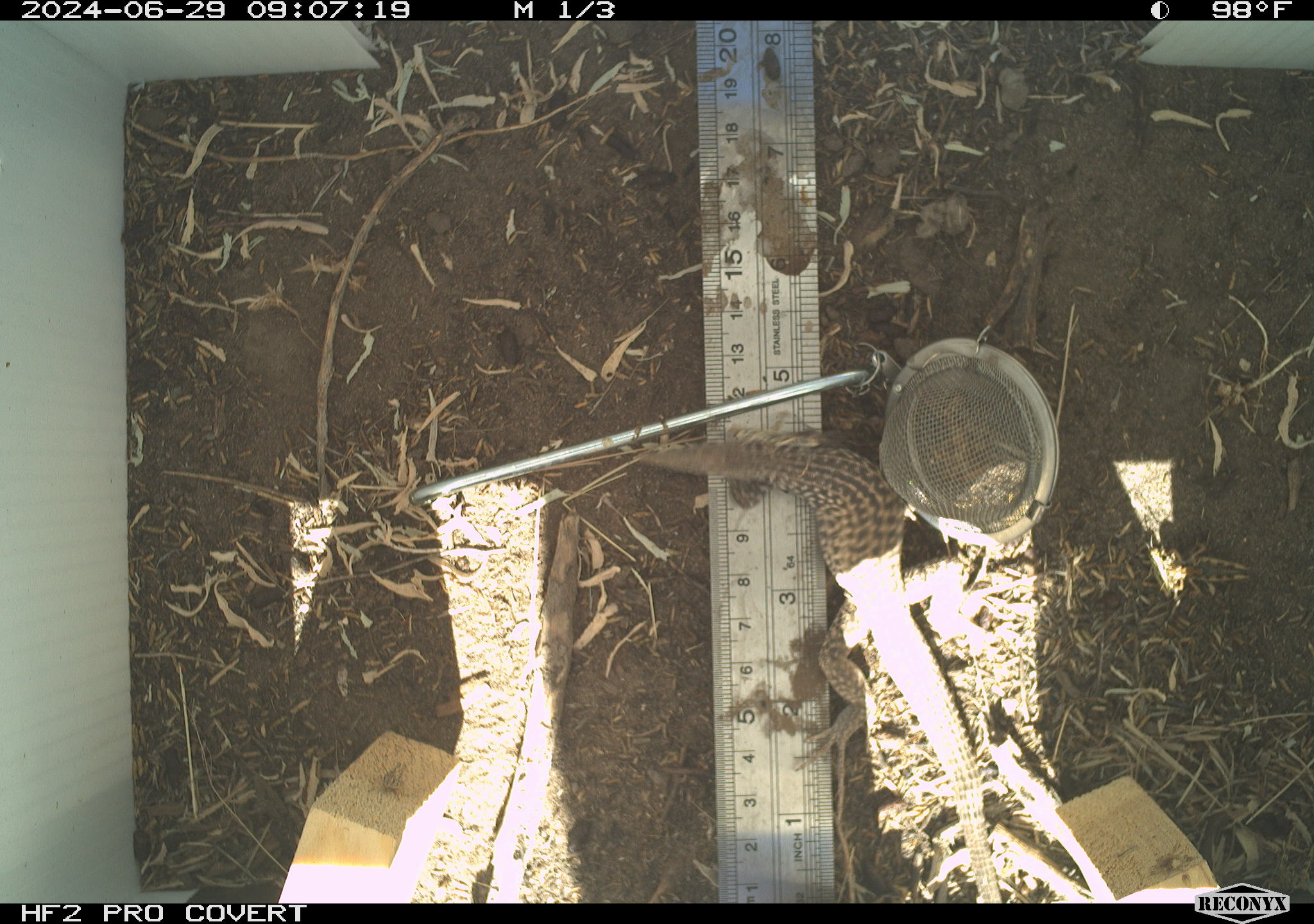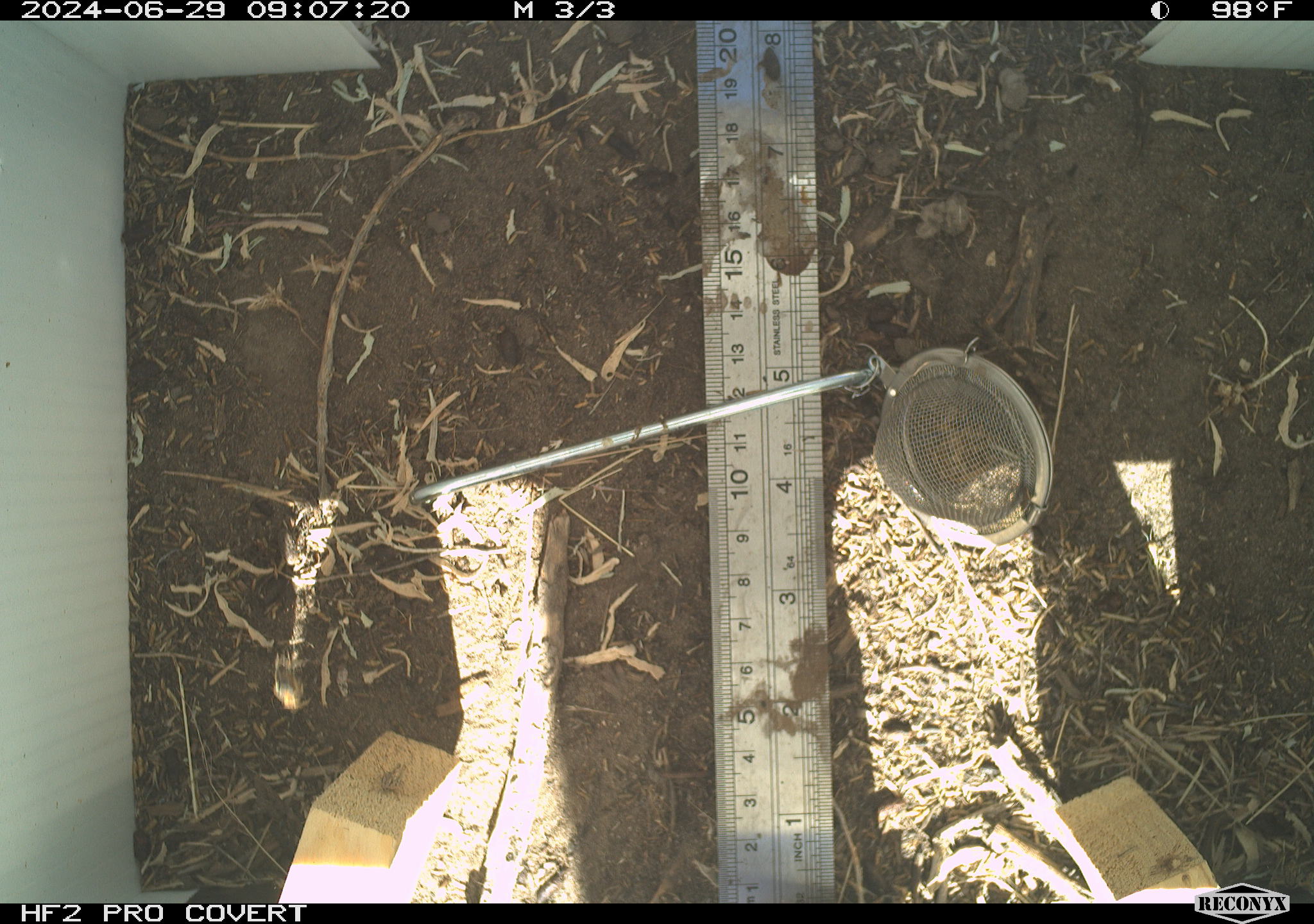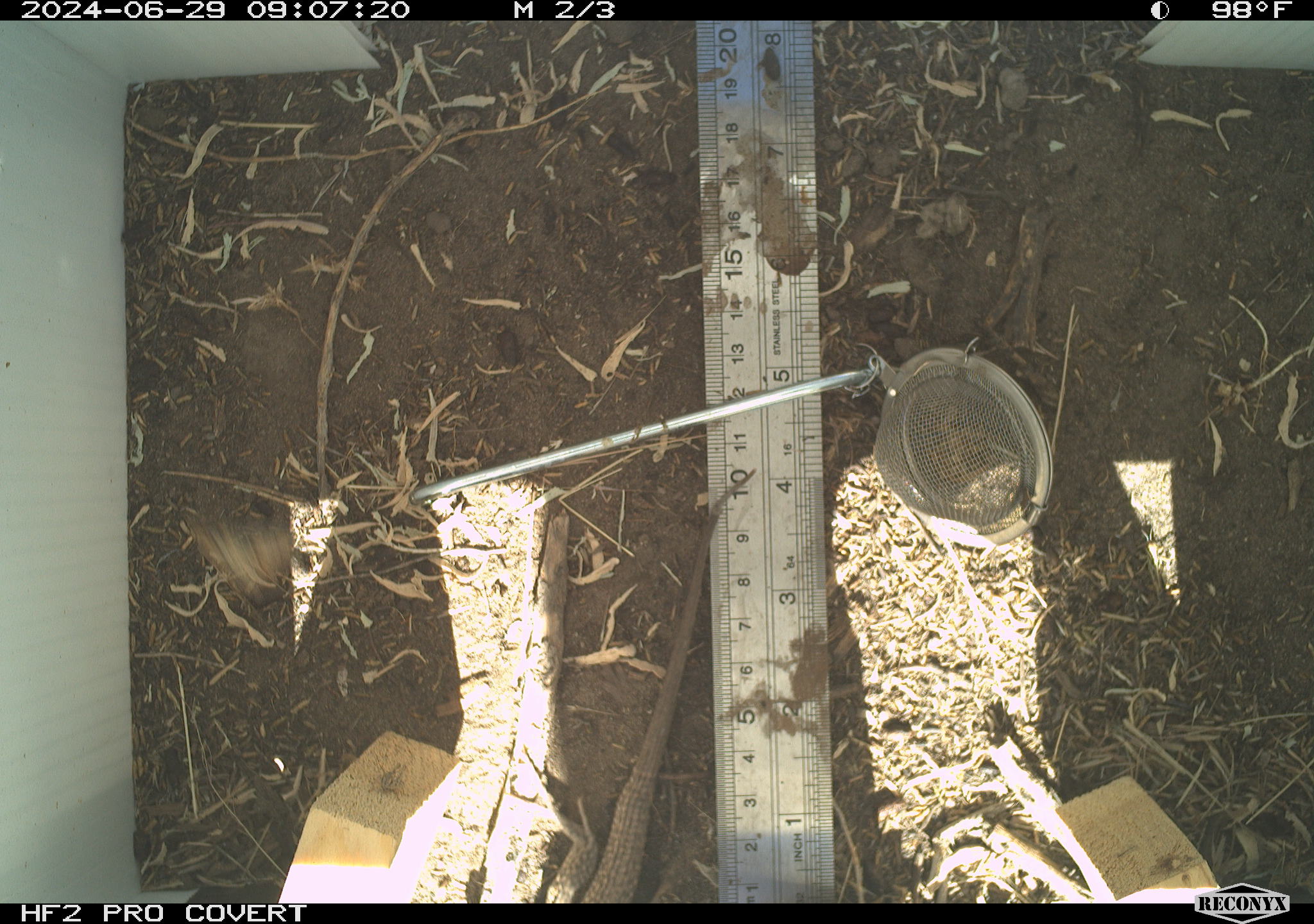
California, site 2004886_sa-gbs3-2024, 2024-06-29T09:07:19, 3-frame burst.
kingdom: Animalia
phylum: Chordata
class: Reptilia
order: Squamata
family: Teiidae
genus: Aspidoscelis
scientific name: Aspidoscelis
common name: whiptail lizards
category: aspidoscelis species